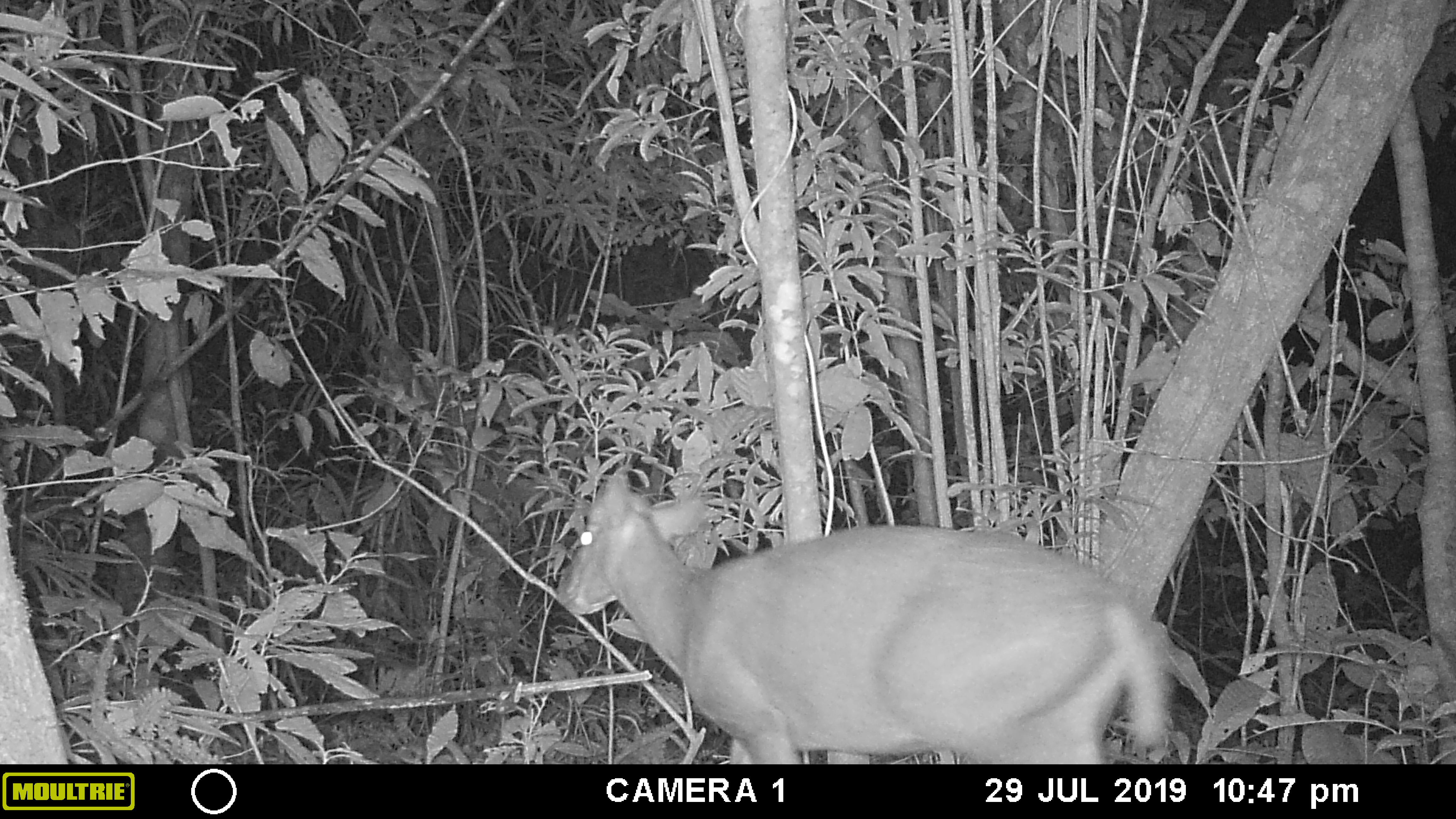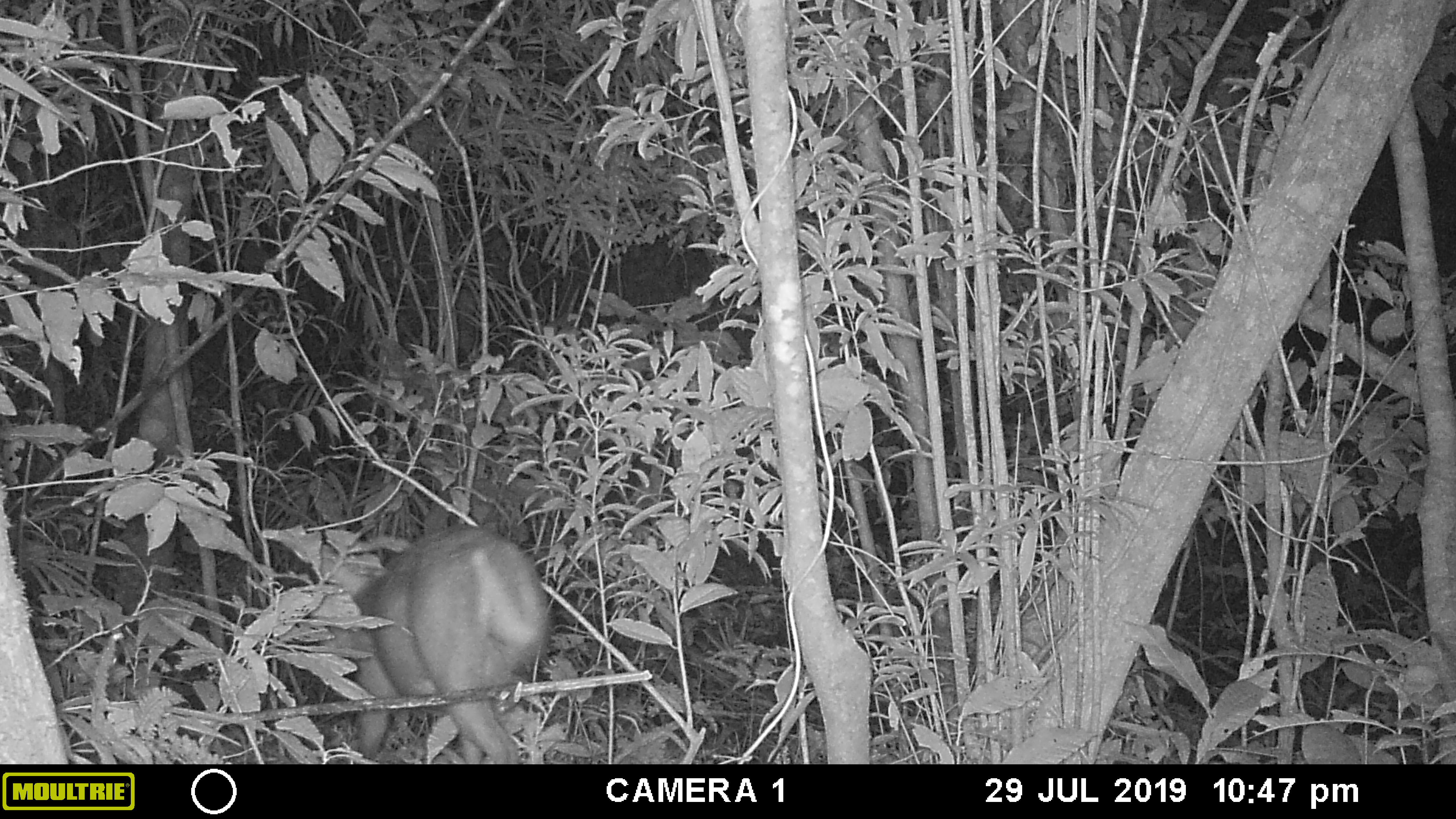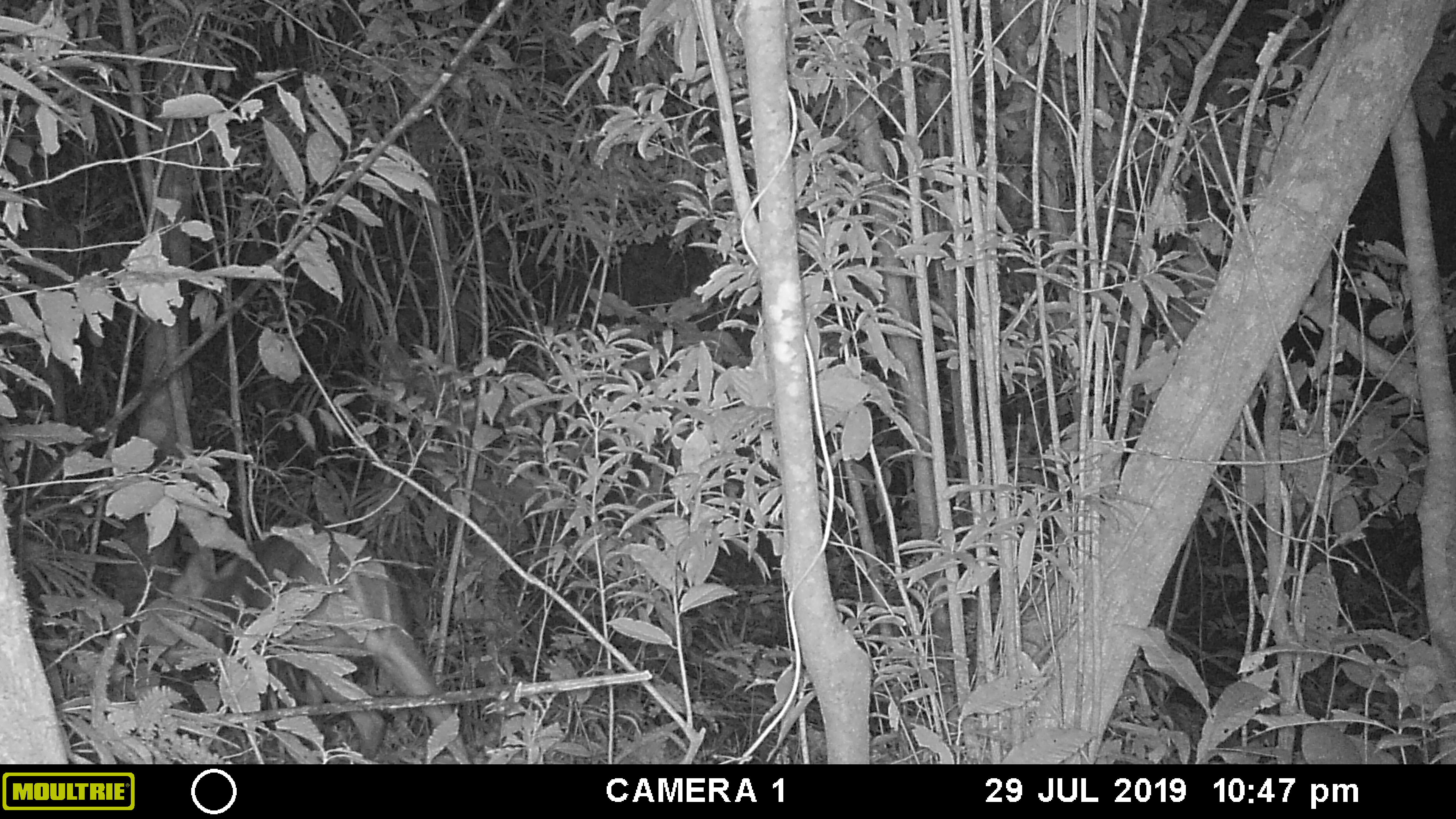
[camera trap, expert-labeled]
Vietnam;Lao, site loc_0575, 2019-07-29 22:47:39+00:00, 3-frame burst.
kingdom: Animalia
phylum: Chordata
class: Mammalia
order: Artiodactyla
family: Cervidae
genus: Muntiacus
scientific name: Muntiacus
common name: muntjacs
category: unidentified muntjac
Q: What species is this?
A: Unidentified muntjac (muntjacs) (Muntiacus).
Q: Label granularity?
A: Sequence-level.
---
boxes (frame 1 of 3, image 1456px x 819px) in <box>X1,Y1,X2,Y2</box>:
unidentified muntjac: <box>555,465,1173,764</box>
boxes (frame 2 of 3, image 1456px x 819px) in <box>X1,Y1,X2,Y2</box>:
unidentified muntjac: <box>306,524,549,764</box>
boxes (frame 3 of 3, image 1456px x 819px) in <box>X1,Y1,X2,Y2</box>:
unidentified muntjac: <box>162,530,471,764</box>